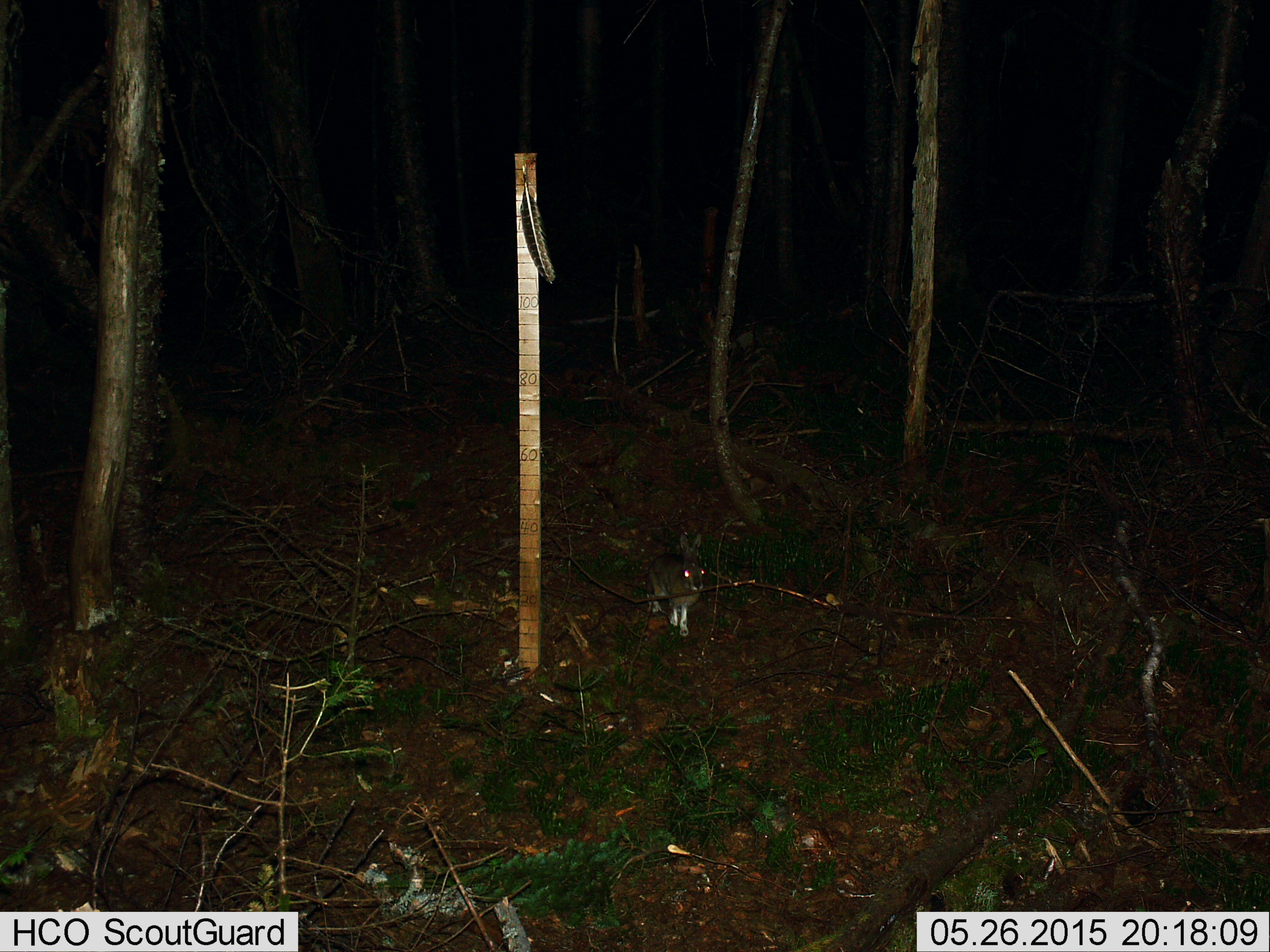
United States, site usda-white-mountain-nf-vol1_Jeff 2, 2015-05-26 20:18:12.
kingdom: Animalia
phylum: Chordata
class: Mammalia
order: Lagomorpha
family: Leporidae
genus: Lepus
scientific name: Lepus americanus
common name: snowshoe hare